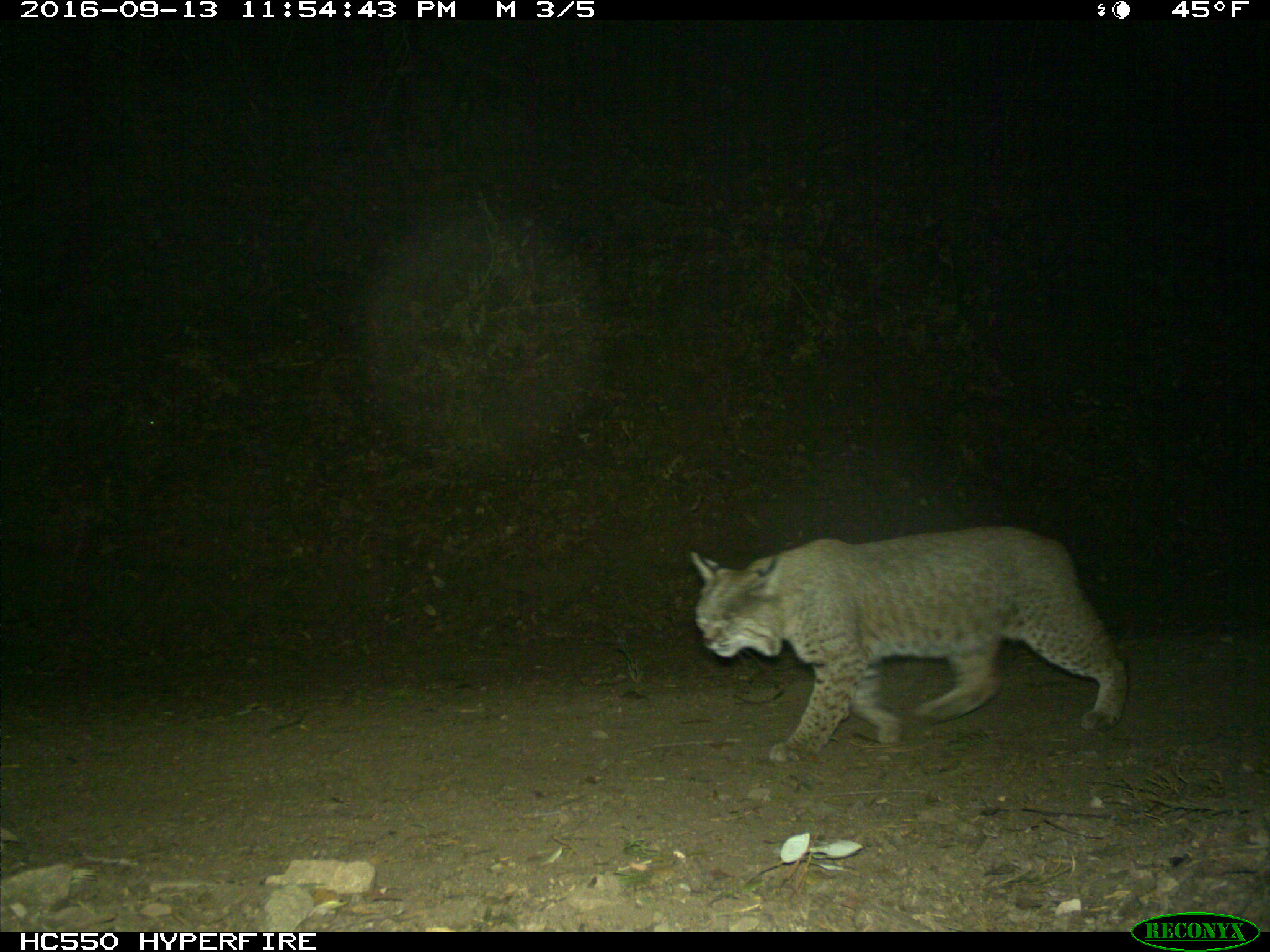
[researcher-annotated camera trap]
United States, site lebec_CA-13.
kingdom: Animalia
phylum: Chordata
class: Mammalia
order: Carnivora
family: Felidae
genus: Lynx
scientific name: Lynx rufus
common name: bobcat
Lynx rufus (bobcat).